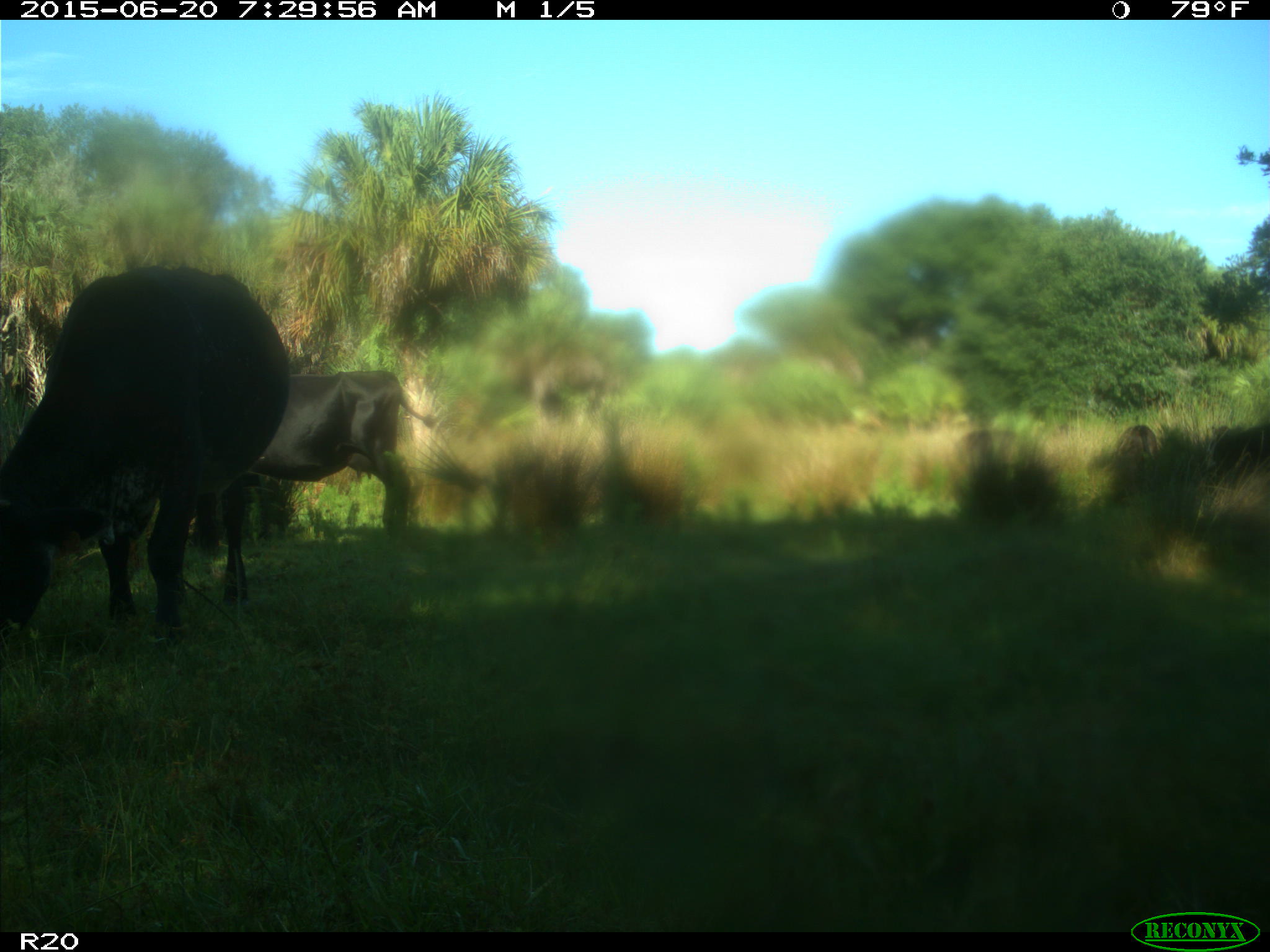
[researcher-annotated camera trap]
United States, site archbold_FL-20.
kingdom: Animalia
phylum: Chordata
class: Mammalia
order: Artiodactyla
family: Bovidae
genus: Bos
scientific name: Bos taurus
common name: domestic cow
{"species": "Bos taurus (domestic cow)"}